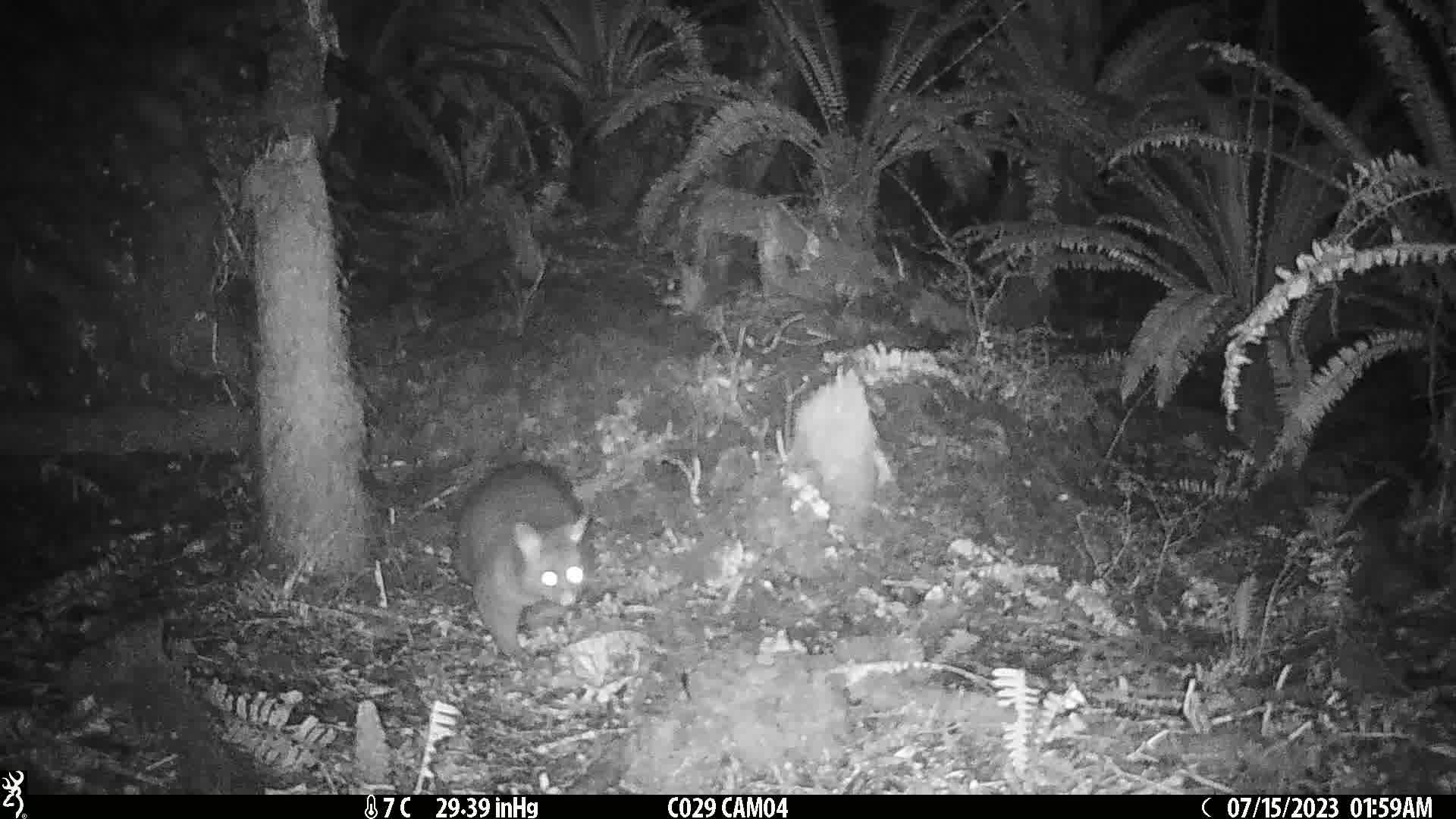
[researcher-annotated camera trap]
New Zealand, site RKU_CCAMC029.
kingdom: Animalia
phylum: Chordata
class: Mammalia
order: Diprotodontia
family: Phalangeridae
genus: Trichosurus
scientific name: Trichosurus vulpecula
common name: common brushtail possum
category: possum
Possum (common brushtail possum) (Trichosurus vulpecula).